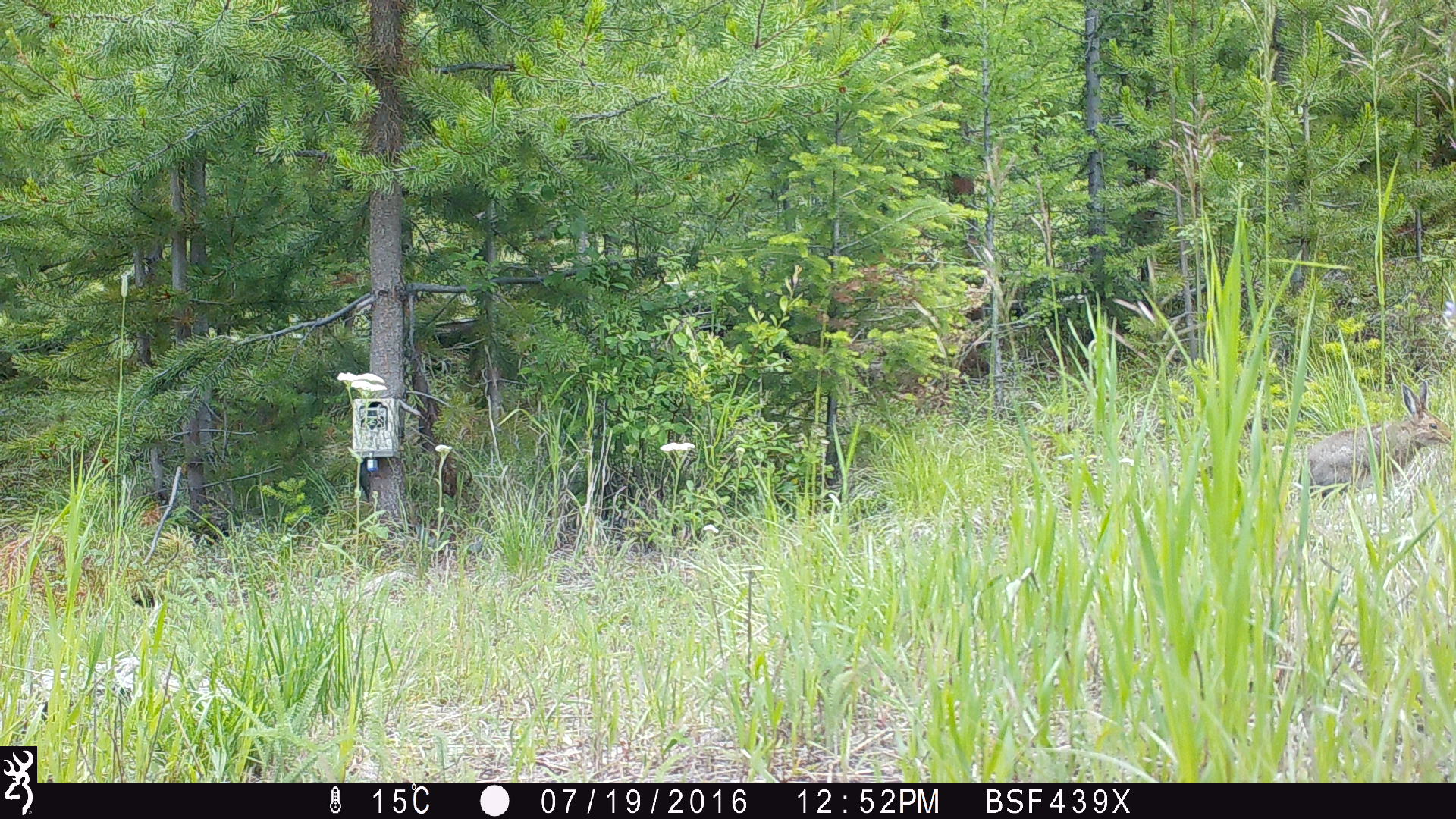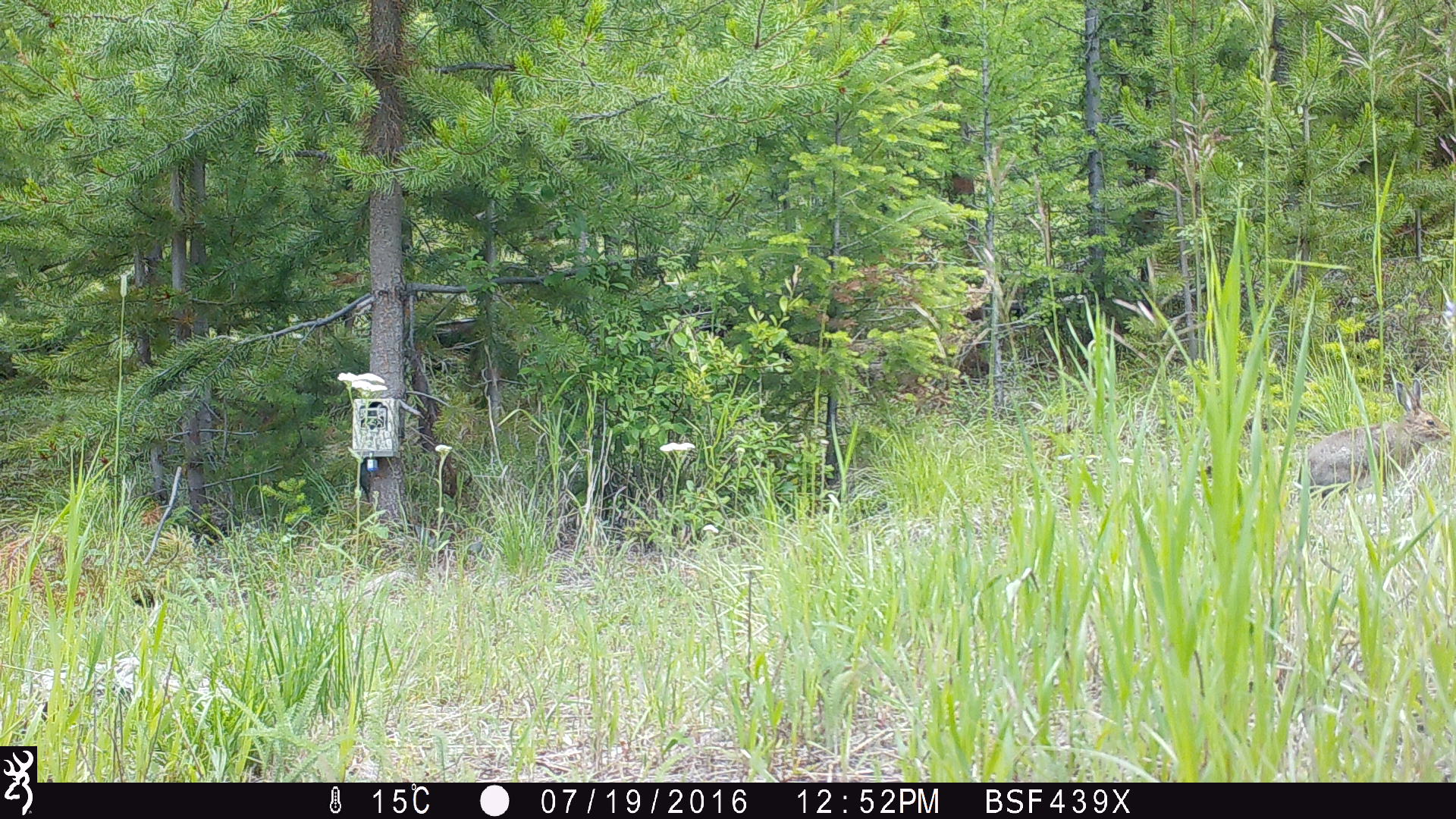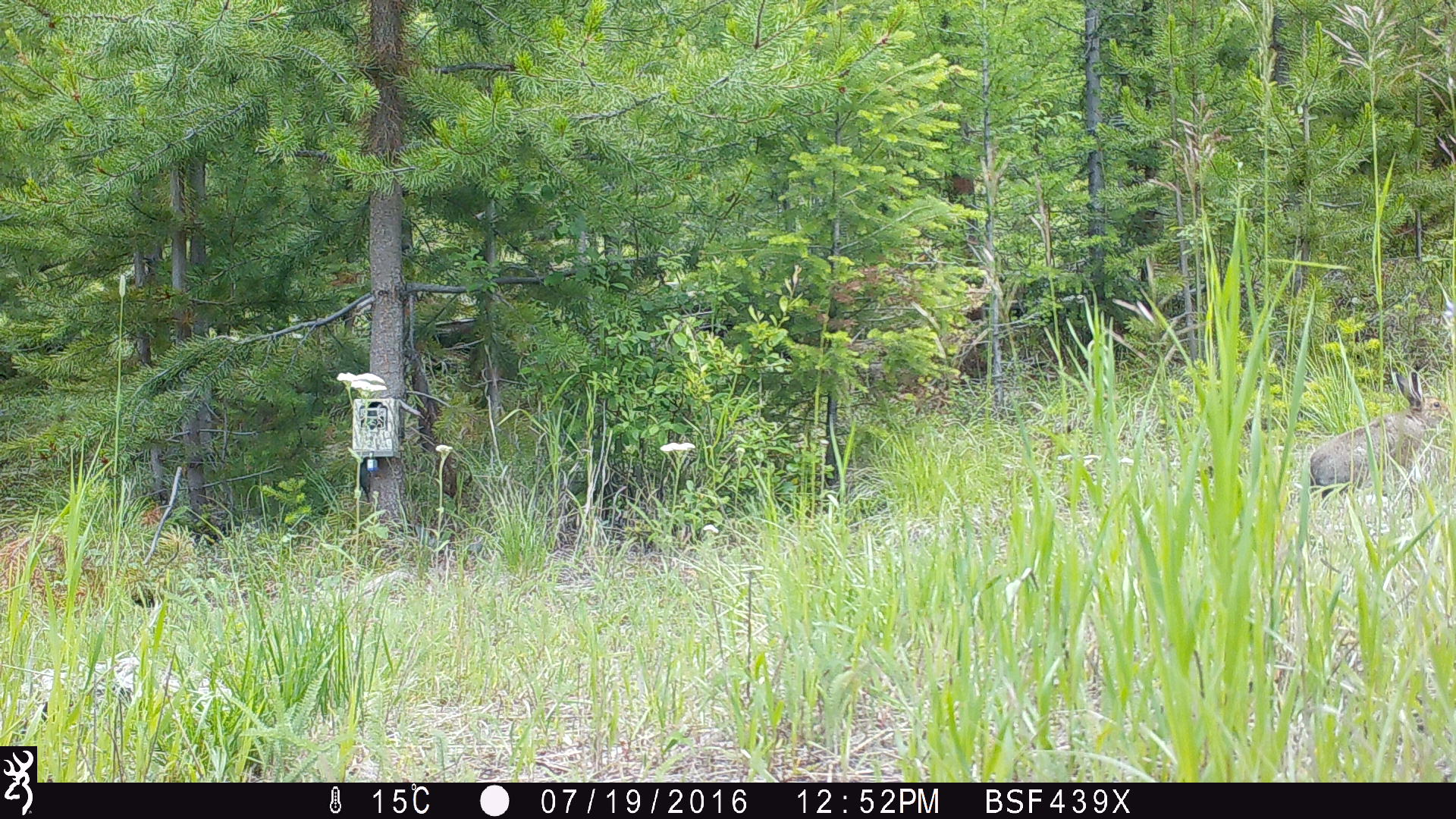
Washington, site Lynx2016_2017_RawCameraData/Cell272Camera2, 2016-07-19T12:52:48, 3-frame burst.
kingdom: Animalia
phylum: Chordata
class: Mammalia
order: Lagomorpha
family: Leporidae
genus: Lepus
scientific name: Lepus americanus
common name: snowshoe hare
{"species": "Lepus americanus (snowshoe hare)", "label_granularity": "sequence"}